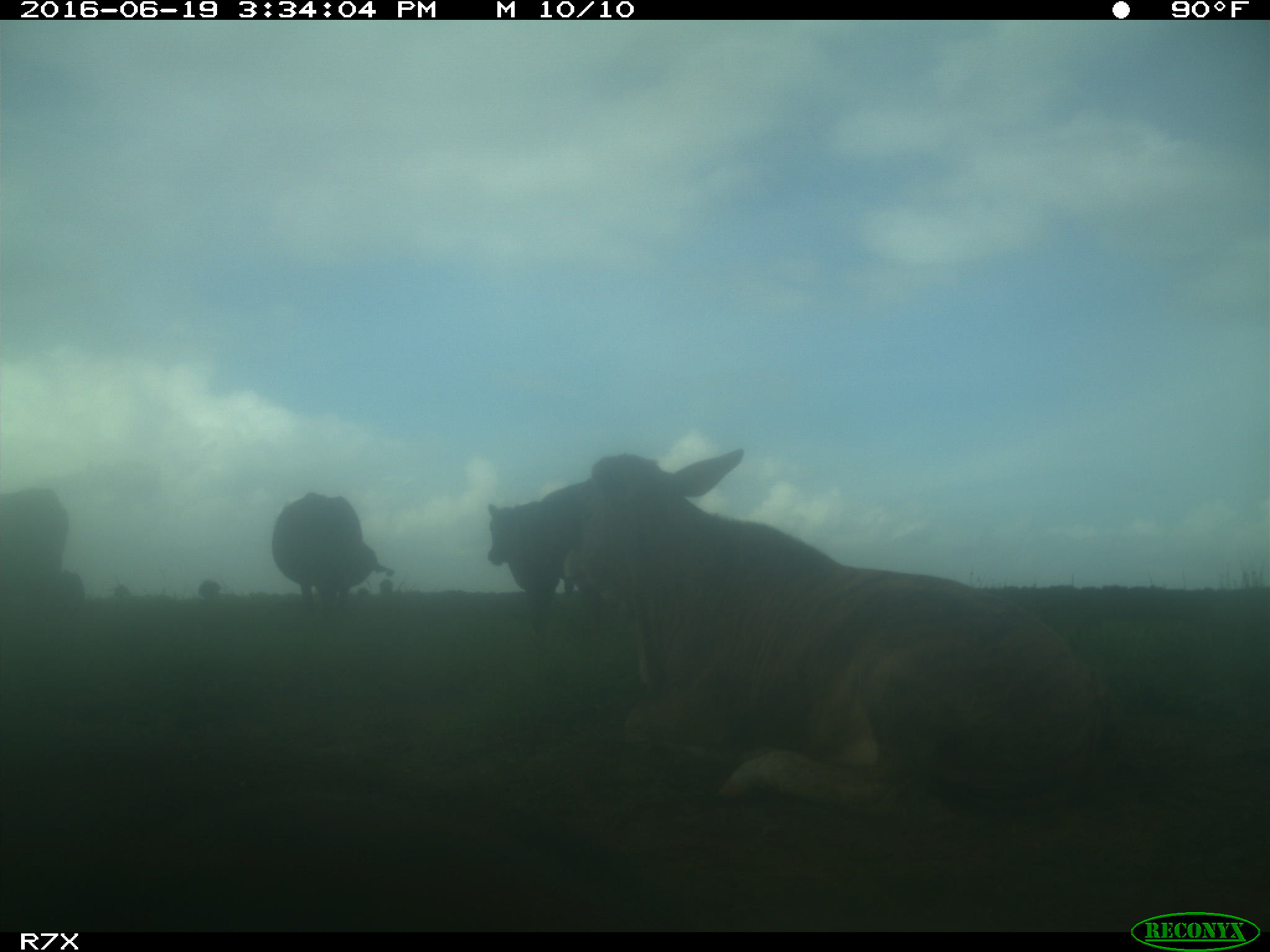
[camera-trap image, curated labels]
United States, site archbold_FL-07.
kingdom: Animalia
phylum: Chordata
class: Mammalia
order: Artiodactyla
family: Bovidae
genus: Bos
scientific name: Bos taurus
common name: domestic cow